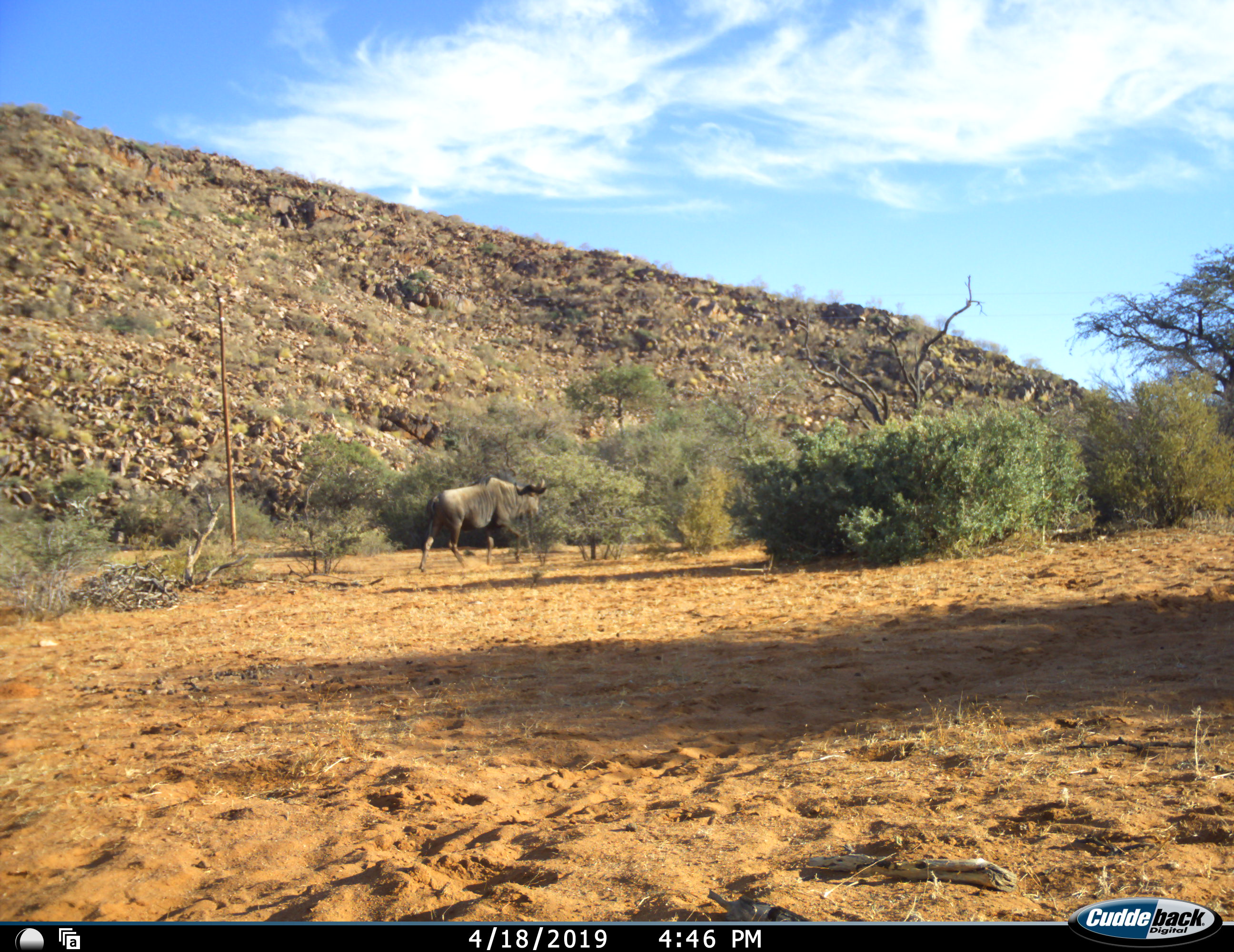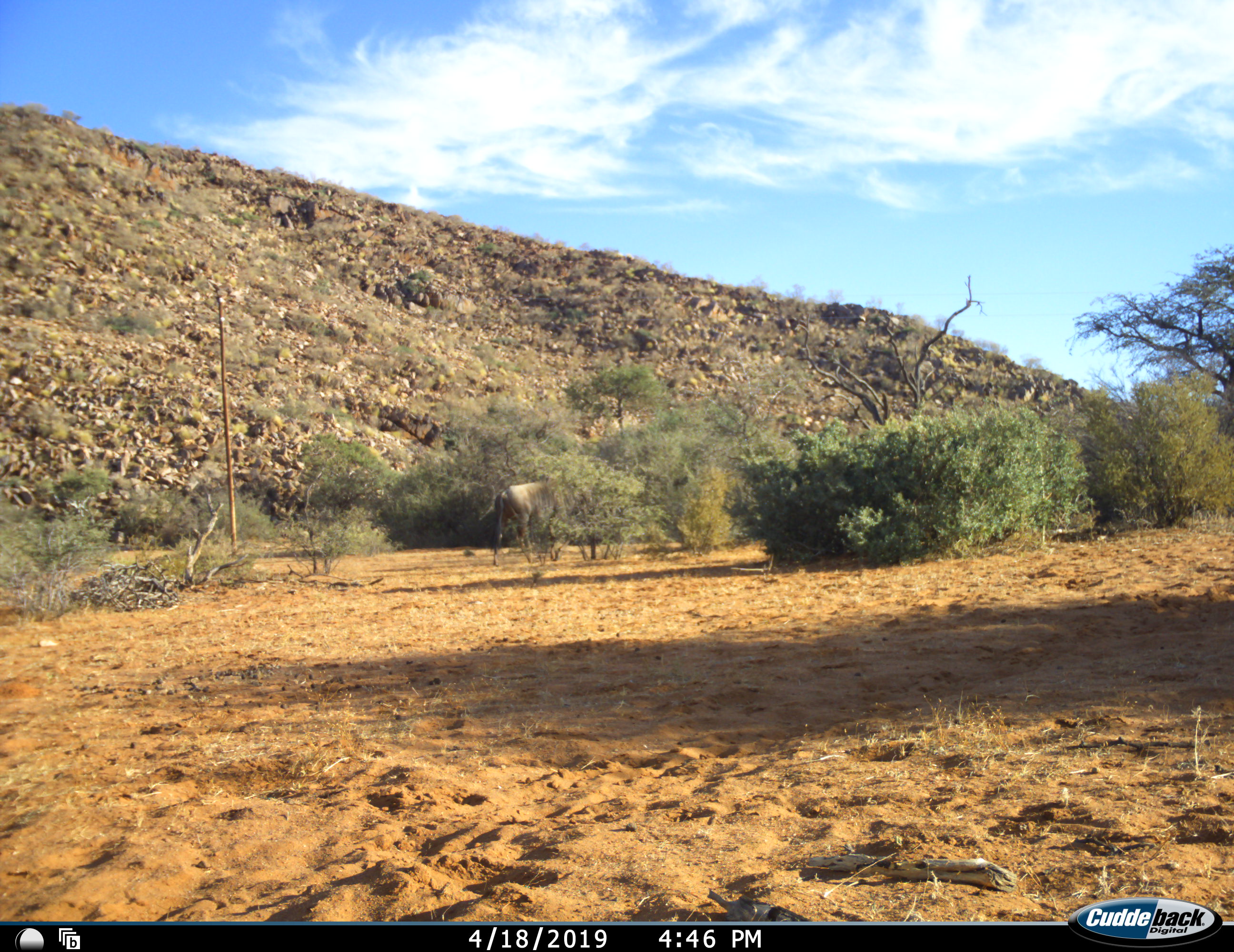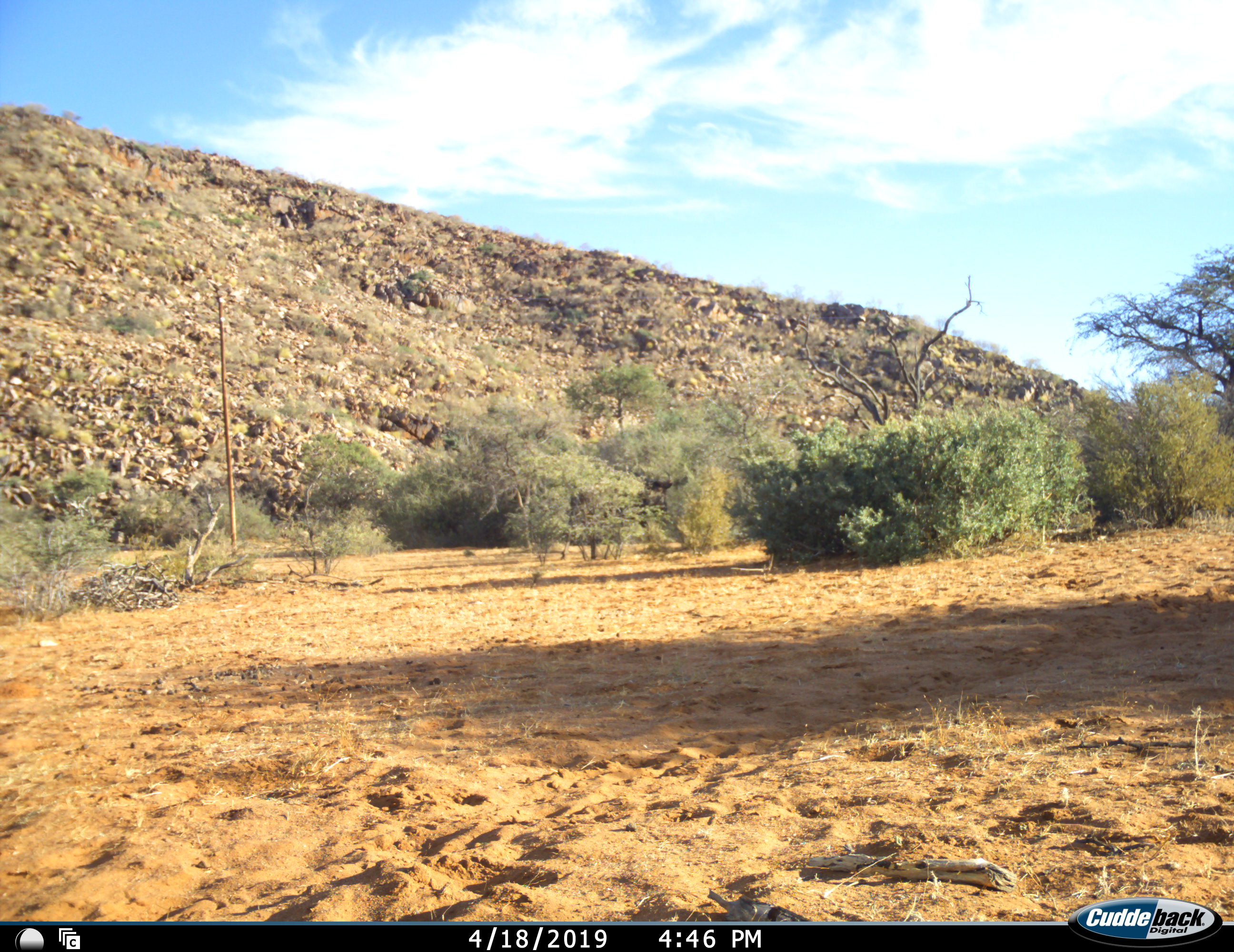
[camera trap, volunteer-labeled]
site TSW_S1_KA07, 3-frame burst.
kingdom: Animalia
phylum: Chordata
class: Mammalia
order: Artiodactyla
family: Bovidae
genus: Connochaetes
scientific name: Connochaetes taurinus taurinus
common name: blue wildebeest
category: wildebeestblue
Wildebeestblue (blue wildebeest) (Connochaetes taurinus taurinus), count 1. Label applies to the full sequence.